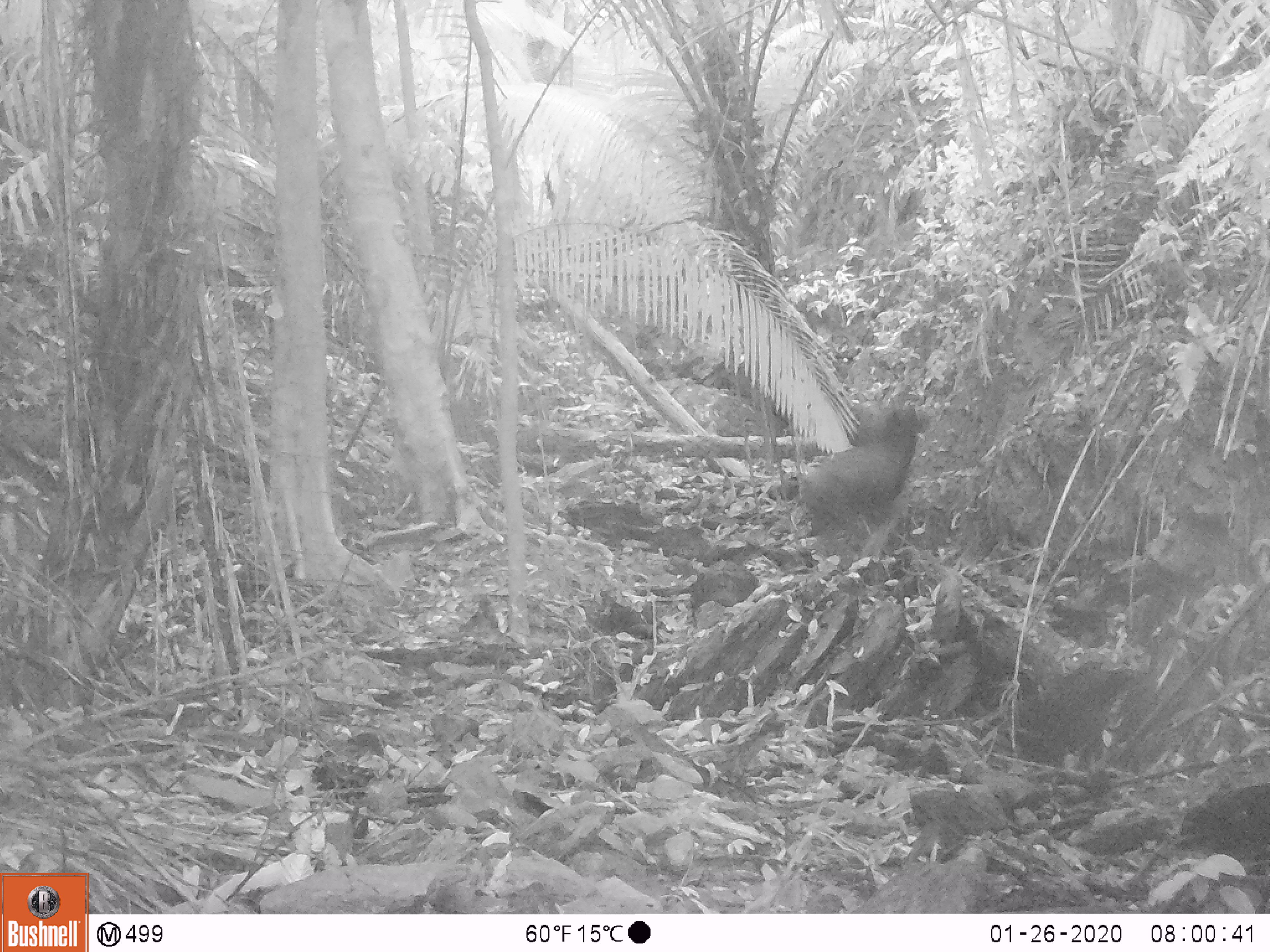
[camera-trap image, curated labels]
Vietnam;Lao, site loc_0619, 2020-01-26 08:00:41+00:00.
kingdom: Animalia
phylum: Chordata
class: Mammalia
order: Artiodactyla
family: Bovidae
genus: Capricornis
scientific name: Capricornis sumatraensis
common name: chinese serow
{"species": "chinese serow (Capricornis sumatraensis)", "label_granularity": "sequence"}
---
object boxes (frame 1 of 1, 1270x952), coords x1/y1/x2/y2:
chinese serow: 801/403/931/539